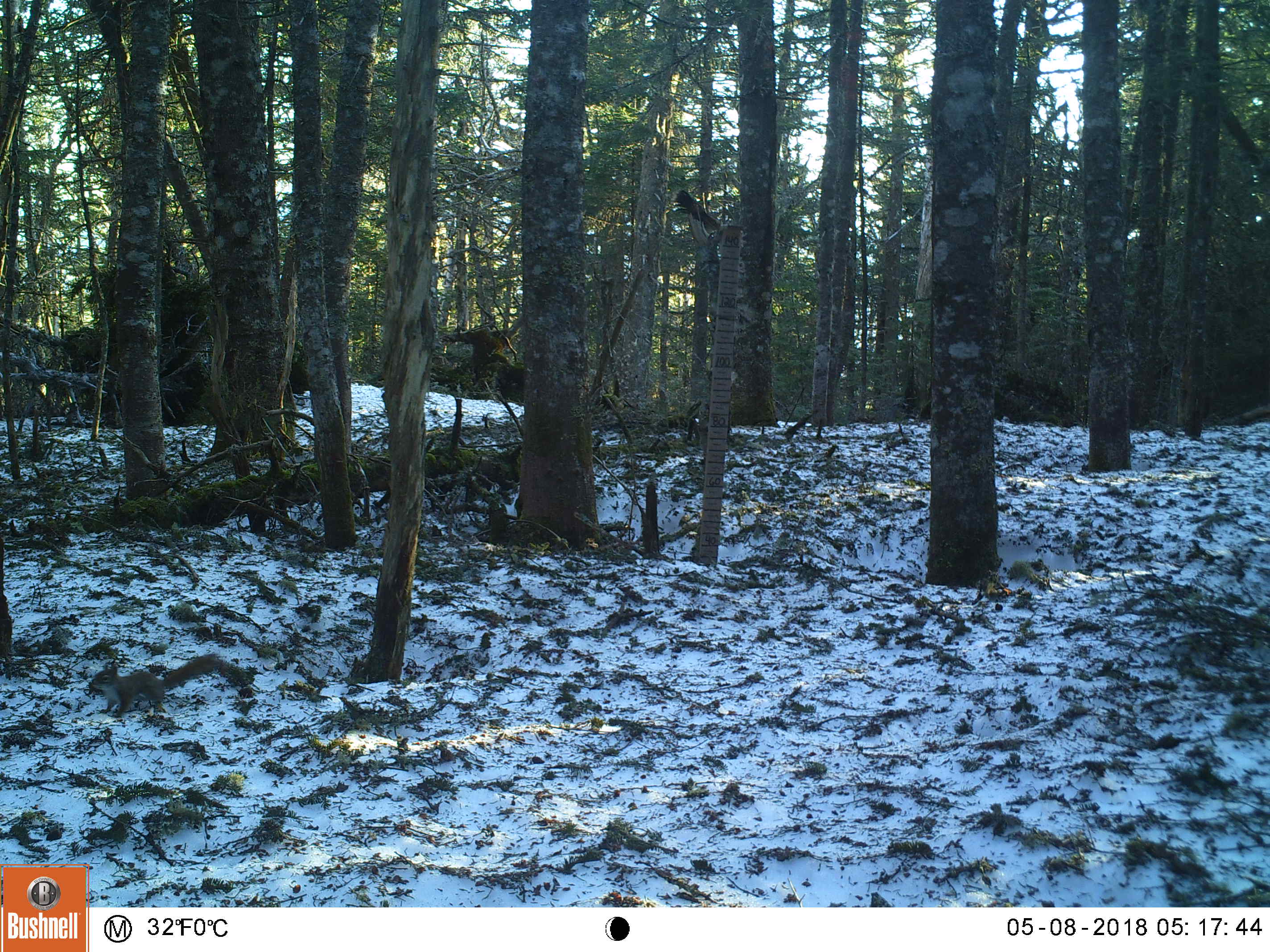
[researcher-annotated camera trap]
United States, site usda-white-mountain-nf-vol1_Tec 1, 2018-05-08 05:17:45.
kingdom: Animalia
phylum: Chordata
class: Mammalia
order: Rodentia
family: Sciuridae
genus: Tamiasciurus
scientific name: Tamiasciurus hudsonicus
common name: red squirrel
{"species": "red squirrel (Tamiasciurus hudsonicus)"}